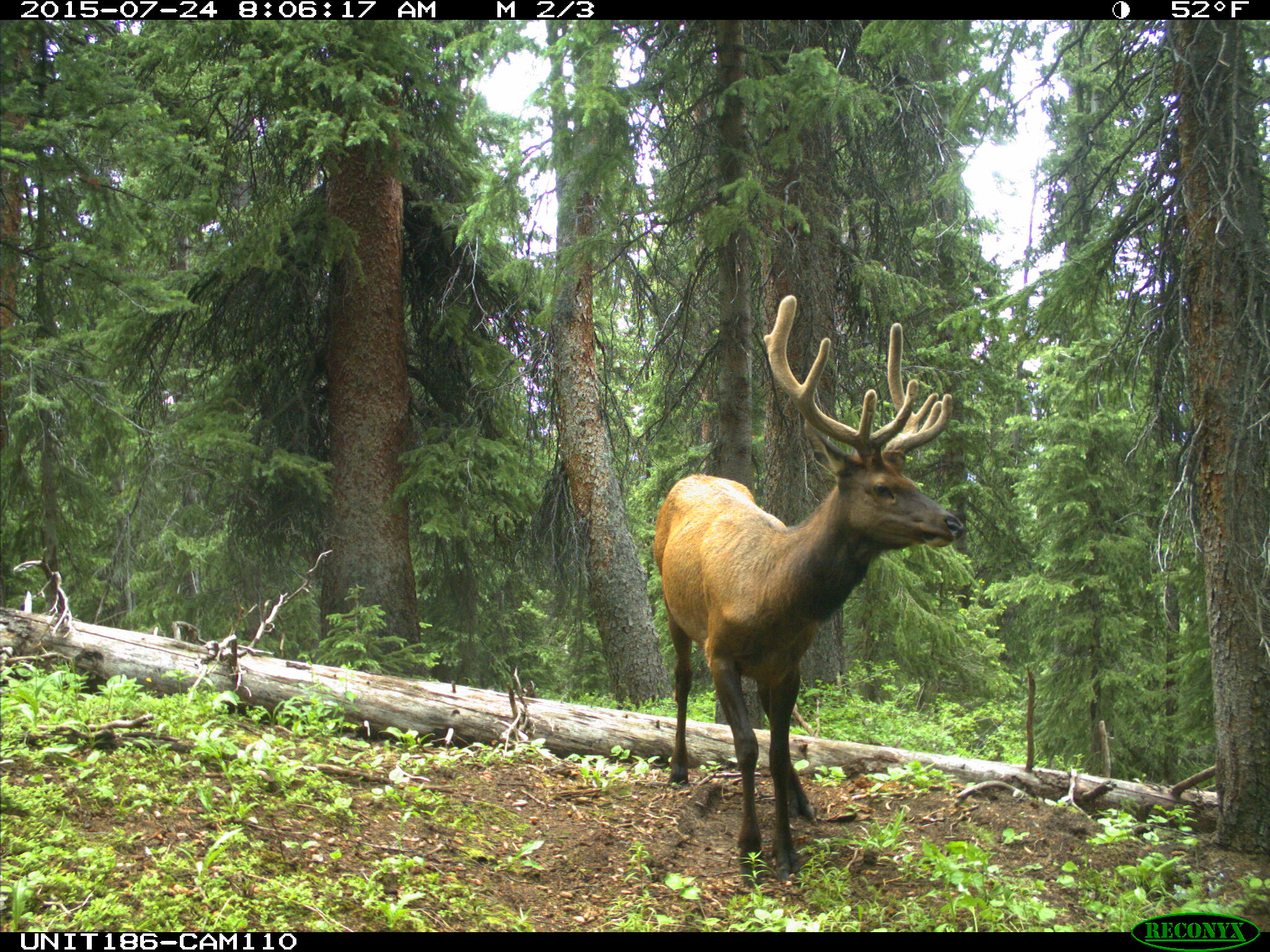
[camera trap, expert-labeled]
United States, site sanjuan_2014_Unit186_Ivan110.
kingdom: Animalia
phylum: Chordata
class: Mammalia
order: Artiodactyla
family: Cervidae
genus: Cervus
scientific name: Cervus elaphus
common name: red deer